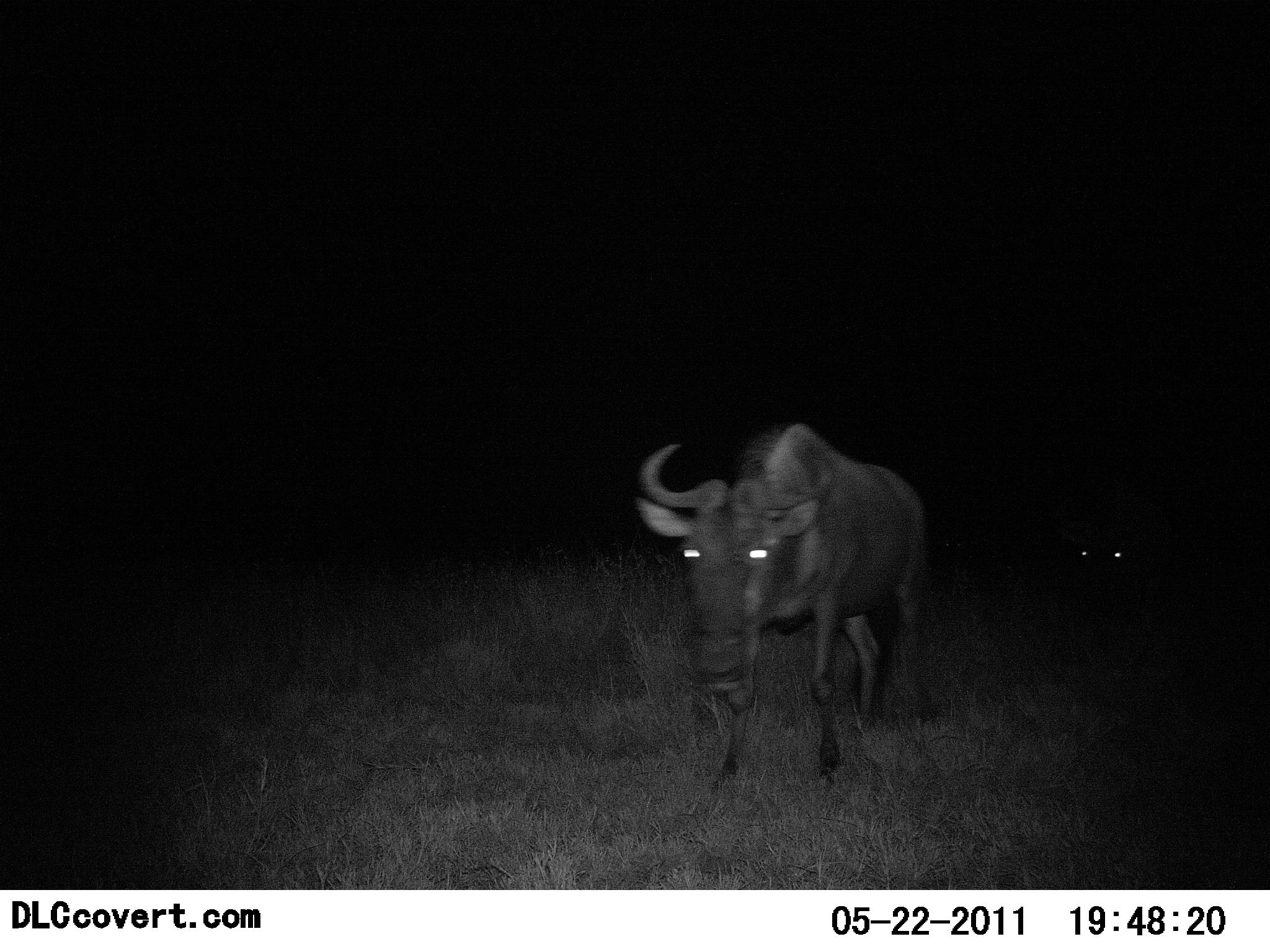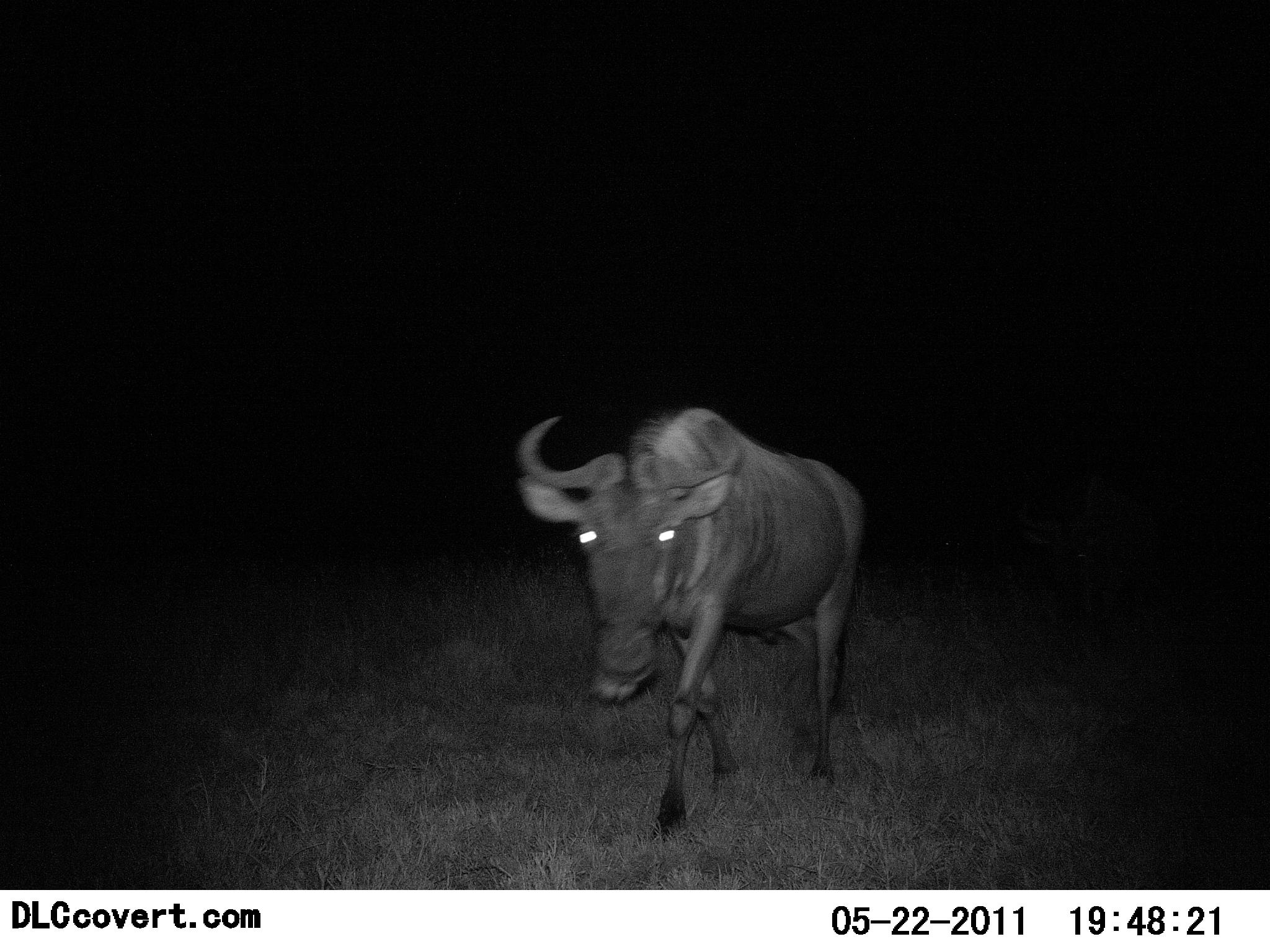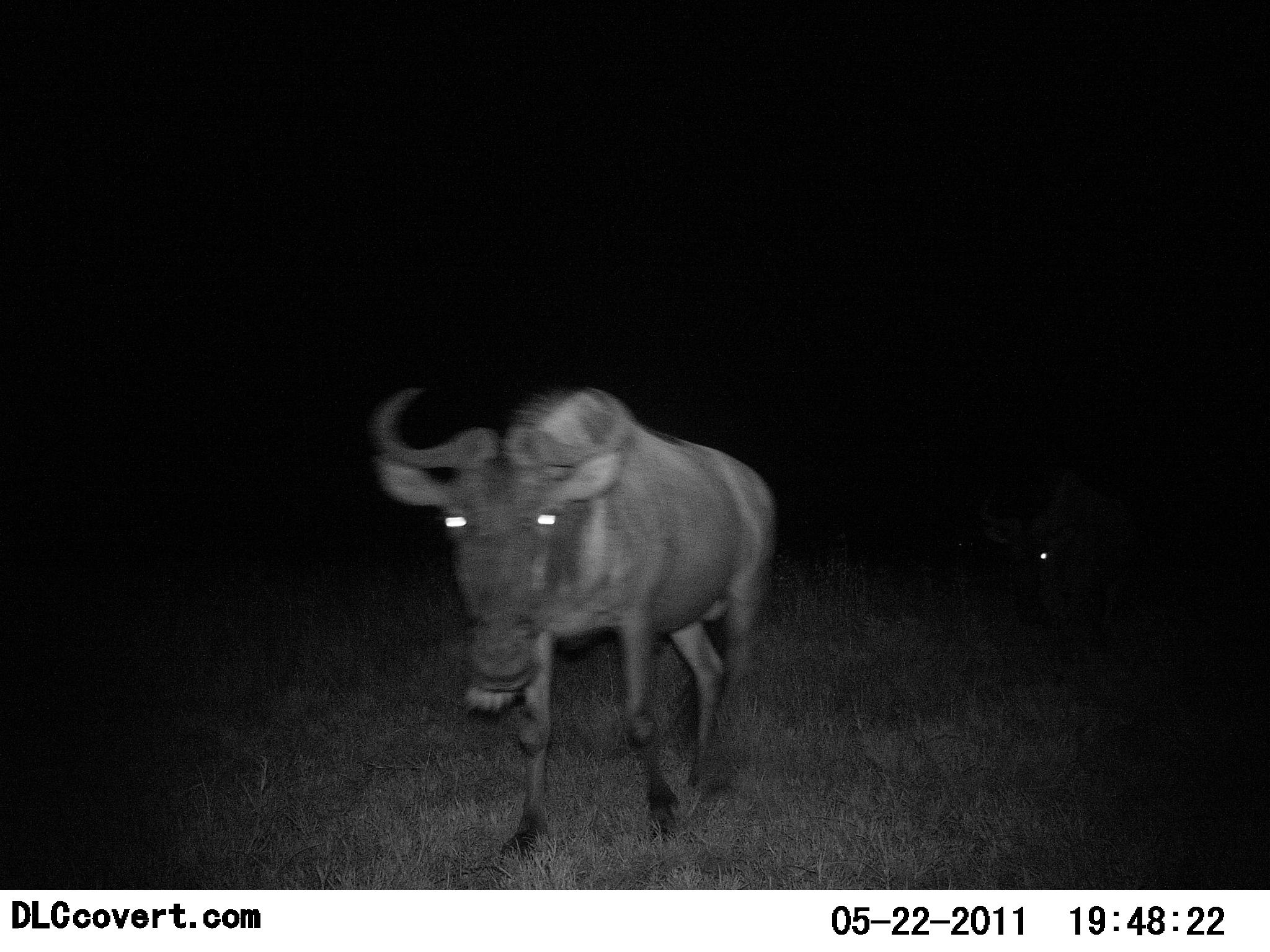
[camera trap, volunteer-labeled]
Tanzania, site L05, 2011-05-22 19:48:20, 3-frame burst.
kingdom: Animalia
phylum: Chordata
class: Mammalia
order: Artiodactyla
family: Bovidae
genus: Connochaetes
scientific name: Connochaetes taurinus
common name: blue wildebeest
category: wildebeest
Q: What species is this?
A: Wildebeest (blue wildebeest) (Connochaetes taurinus).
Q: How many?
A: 2.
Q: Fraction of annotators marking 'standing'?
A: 0%.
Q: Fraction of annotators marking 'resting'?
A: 0%.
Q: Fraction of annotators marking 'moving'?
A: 100%.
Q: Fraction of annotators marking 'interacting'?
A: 9%.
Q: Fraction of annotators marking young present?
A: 0%.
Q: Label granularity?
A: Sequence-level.